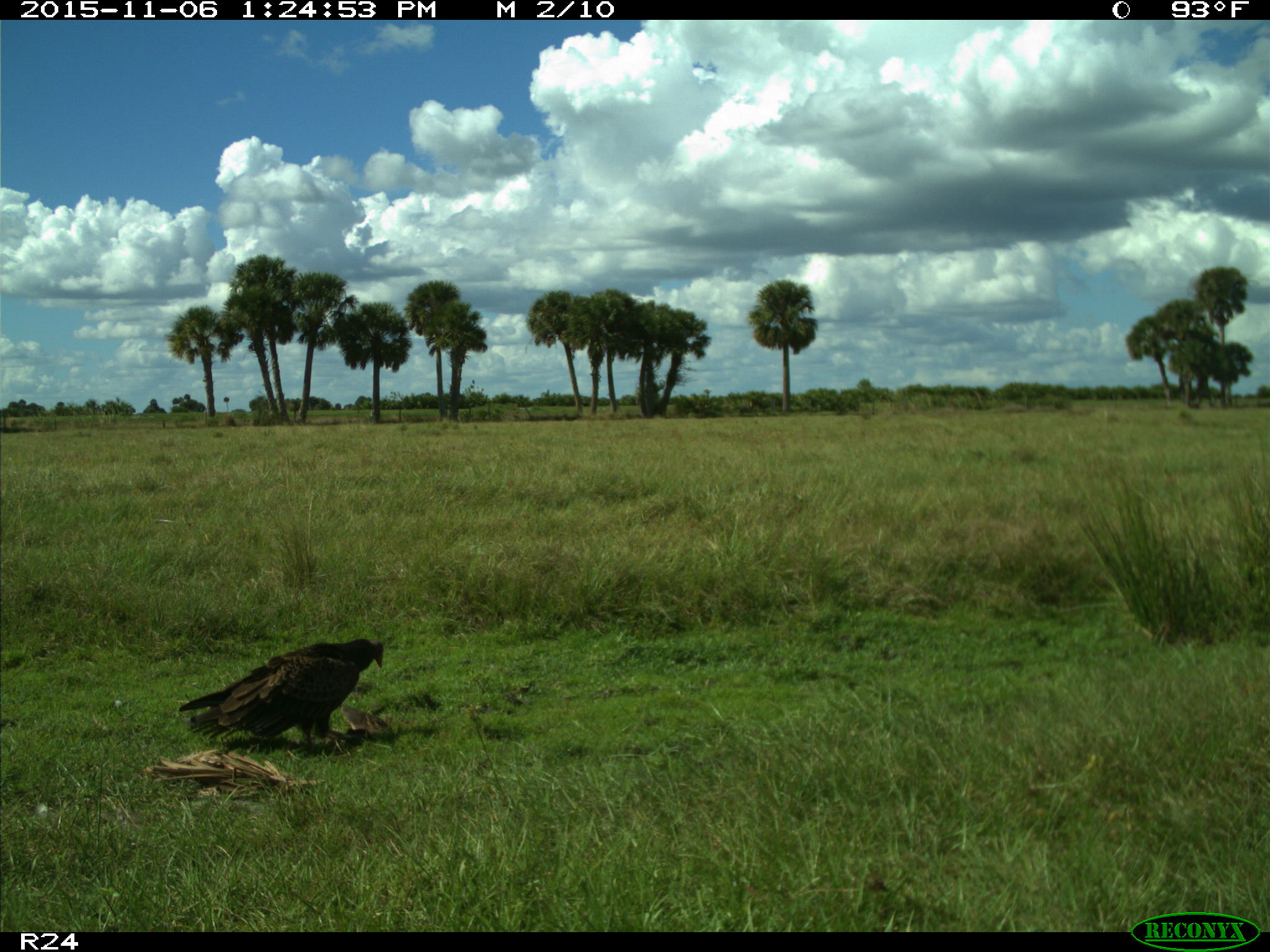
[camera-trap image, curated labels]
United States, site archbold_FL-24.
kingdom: Animalia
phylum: Chordata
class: Aves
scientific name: Aves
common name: birds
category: unidentified bird